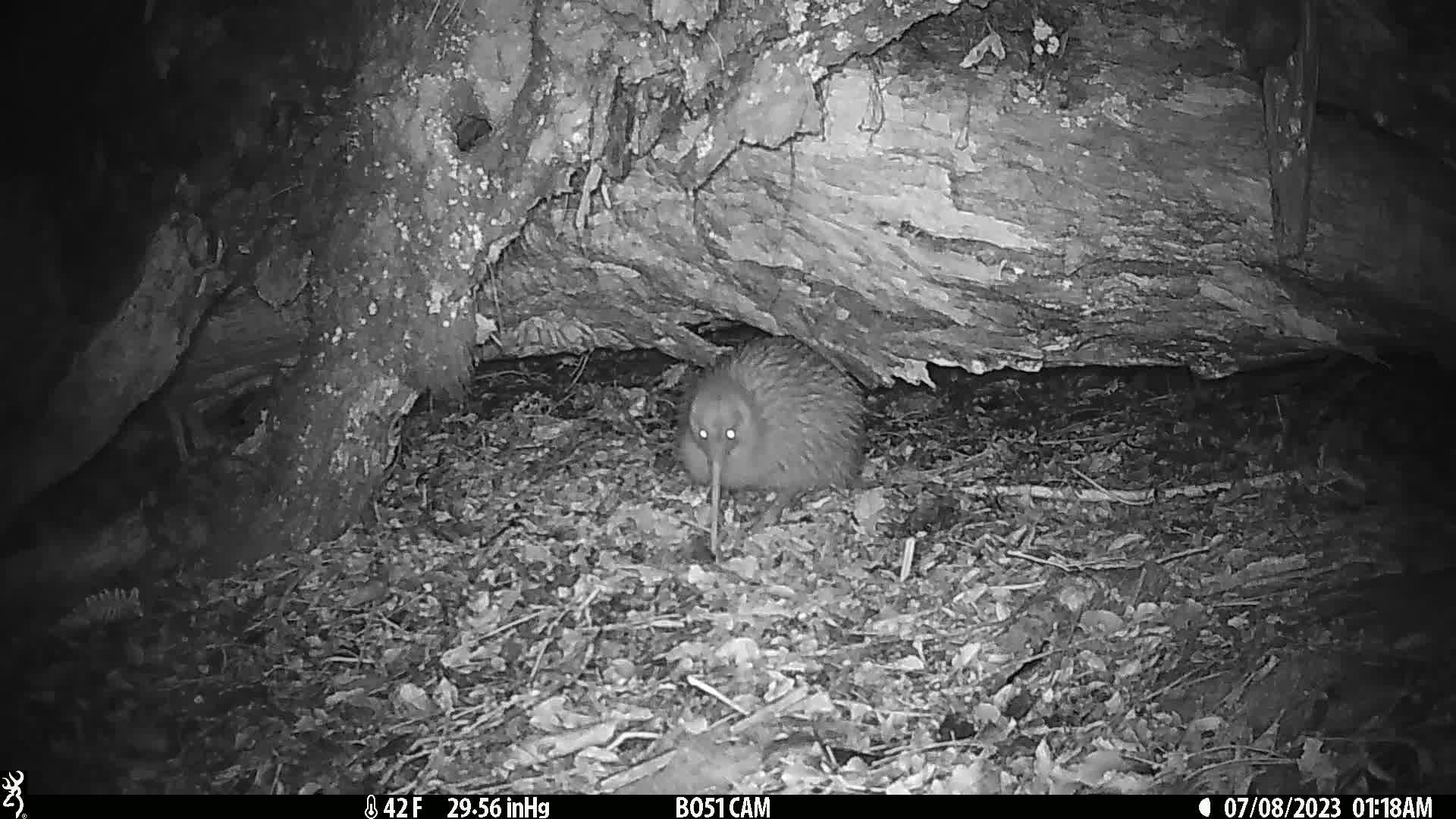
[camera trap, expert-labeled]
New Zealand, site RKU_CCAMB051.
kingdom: Animalia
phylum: Chordata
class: Aves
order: Apterygiformes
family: Apterygidae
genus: Apteryx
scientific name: Apteryx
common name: kiwi